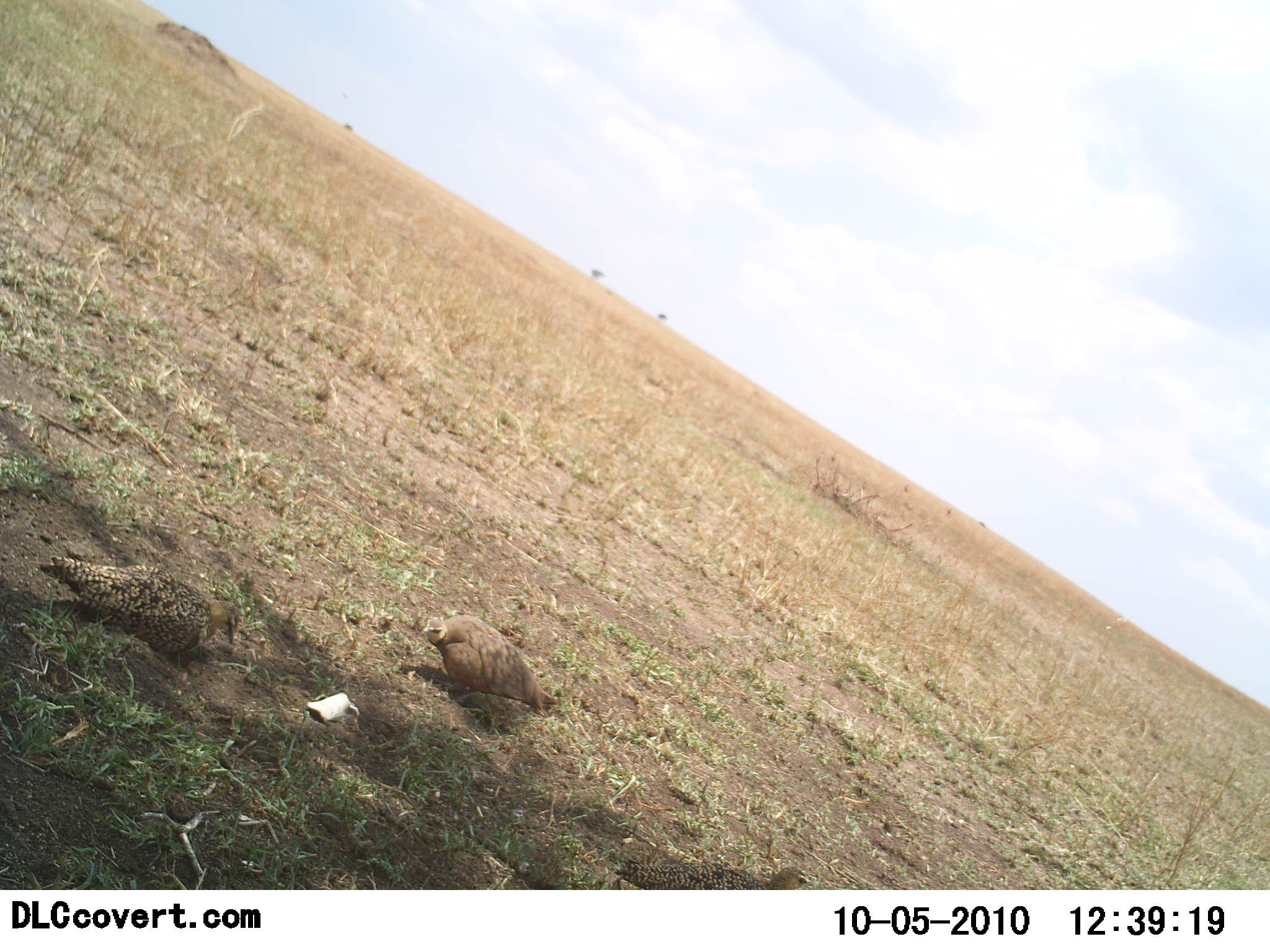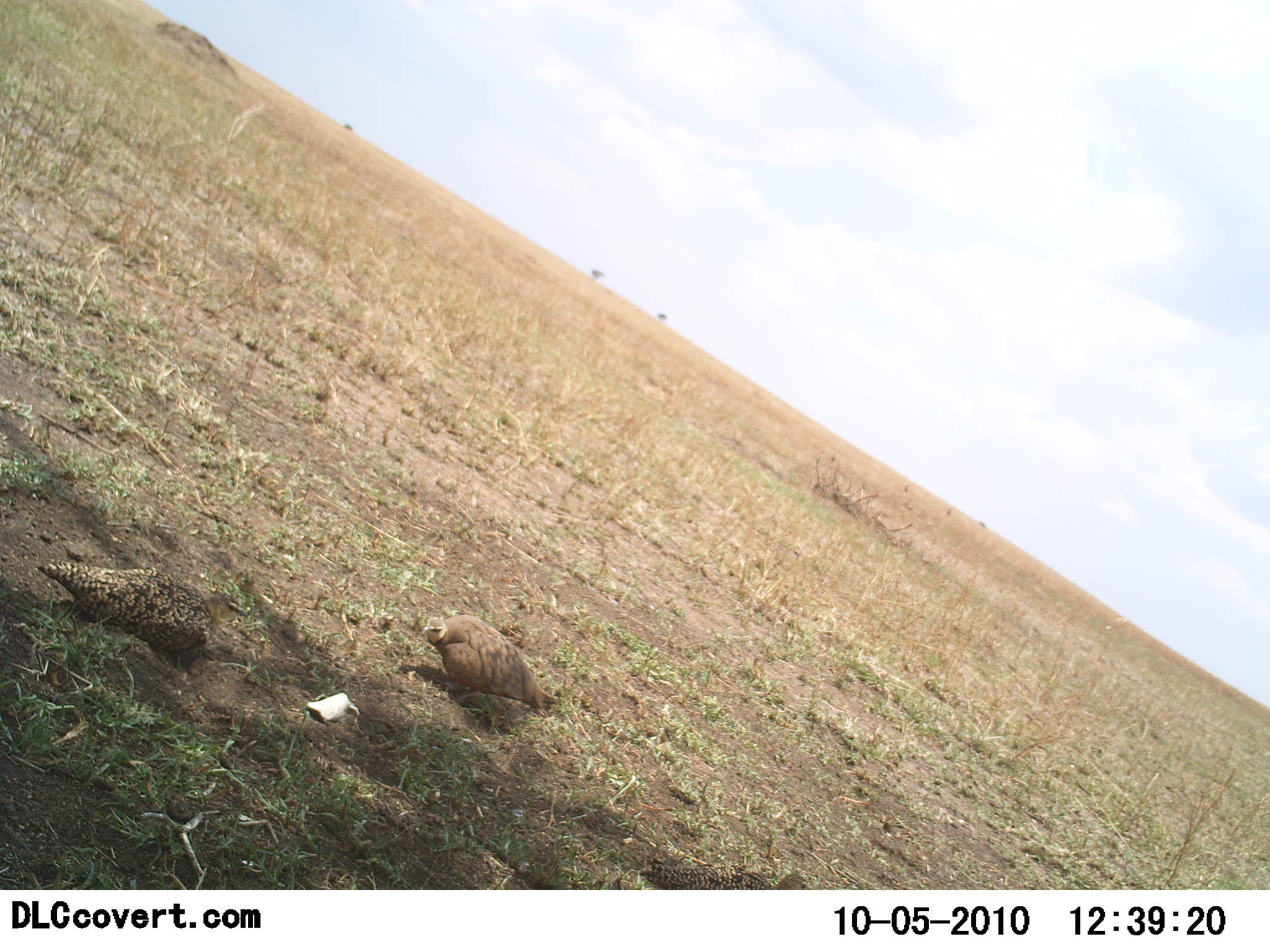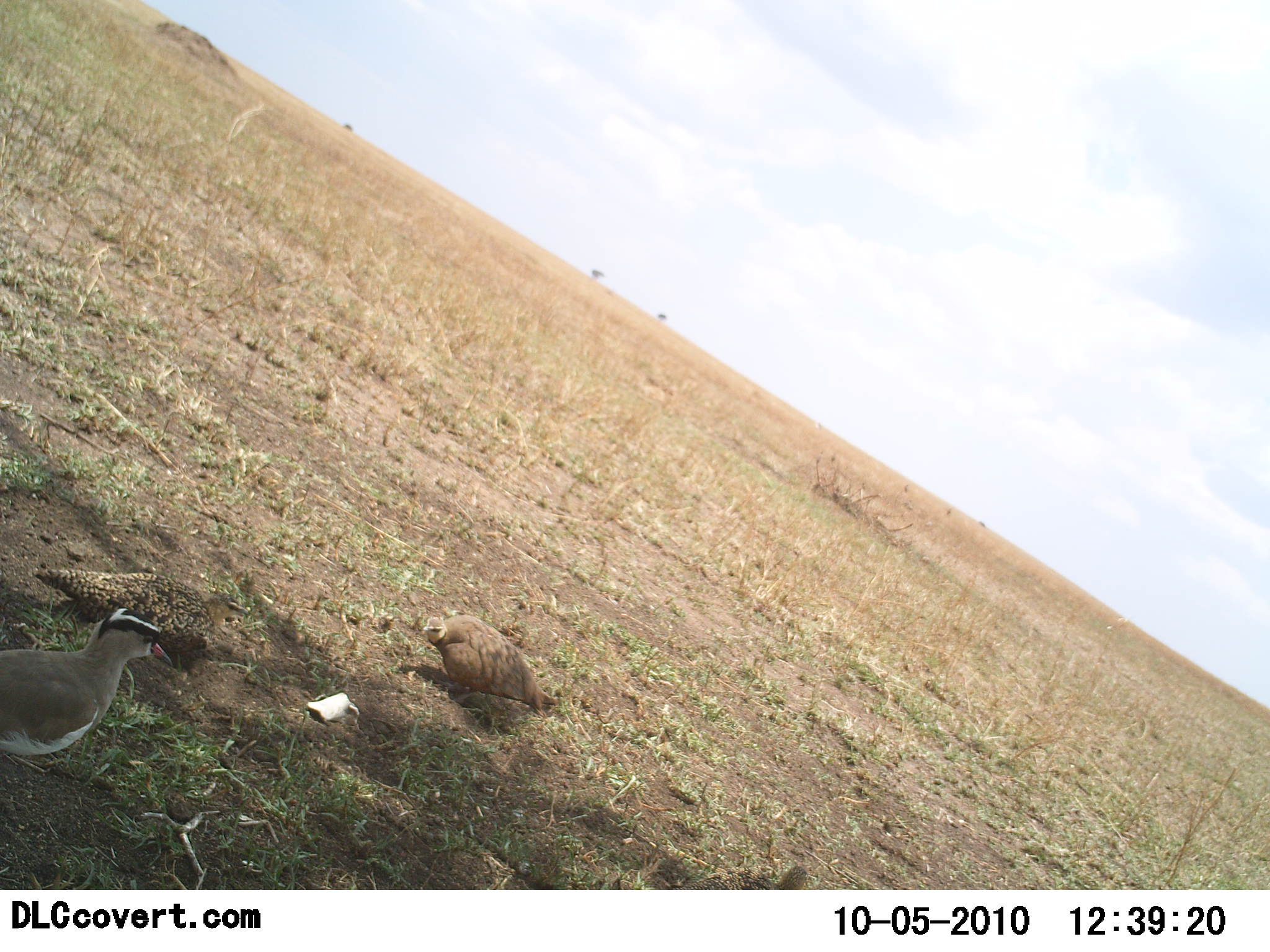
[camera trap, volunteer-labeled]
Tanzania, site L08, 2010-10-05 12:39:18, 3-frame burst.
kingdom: Animalia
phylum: Chordata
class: Aves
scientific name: Aves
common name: bird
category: otherbird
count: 3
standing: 50%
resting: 30%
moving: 60%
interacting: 0%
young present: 0%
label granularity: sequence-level